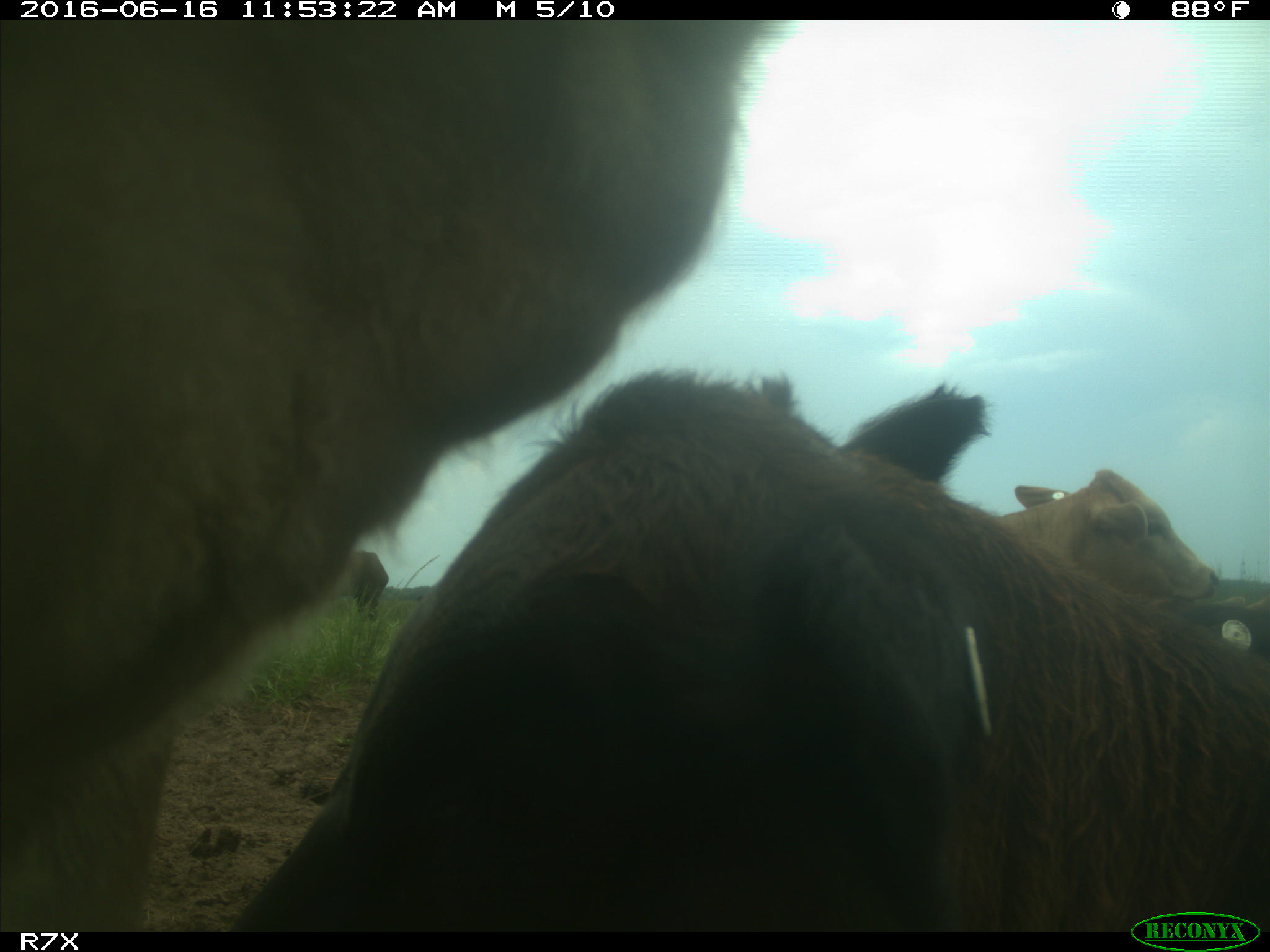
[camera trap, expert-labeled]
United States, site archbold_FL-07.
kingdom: Animalia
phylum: Chordata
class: Mammalia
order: Artiodactyla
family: Bovidae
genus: Bos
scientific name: Bos taurus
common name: domestic cow